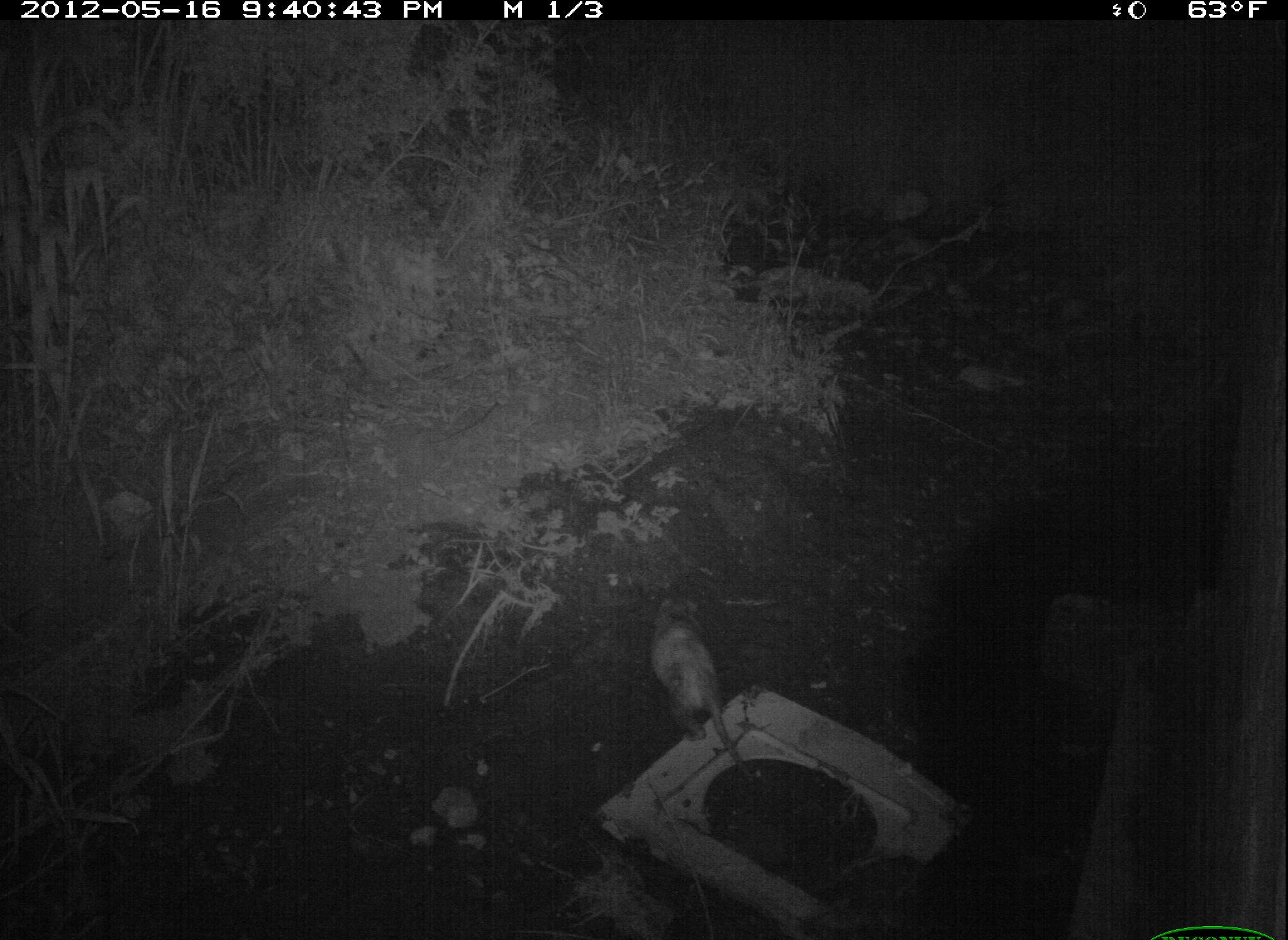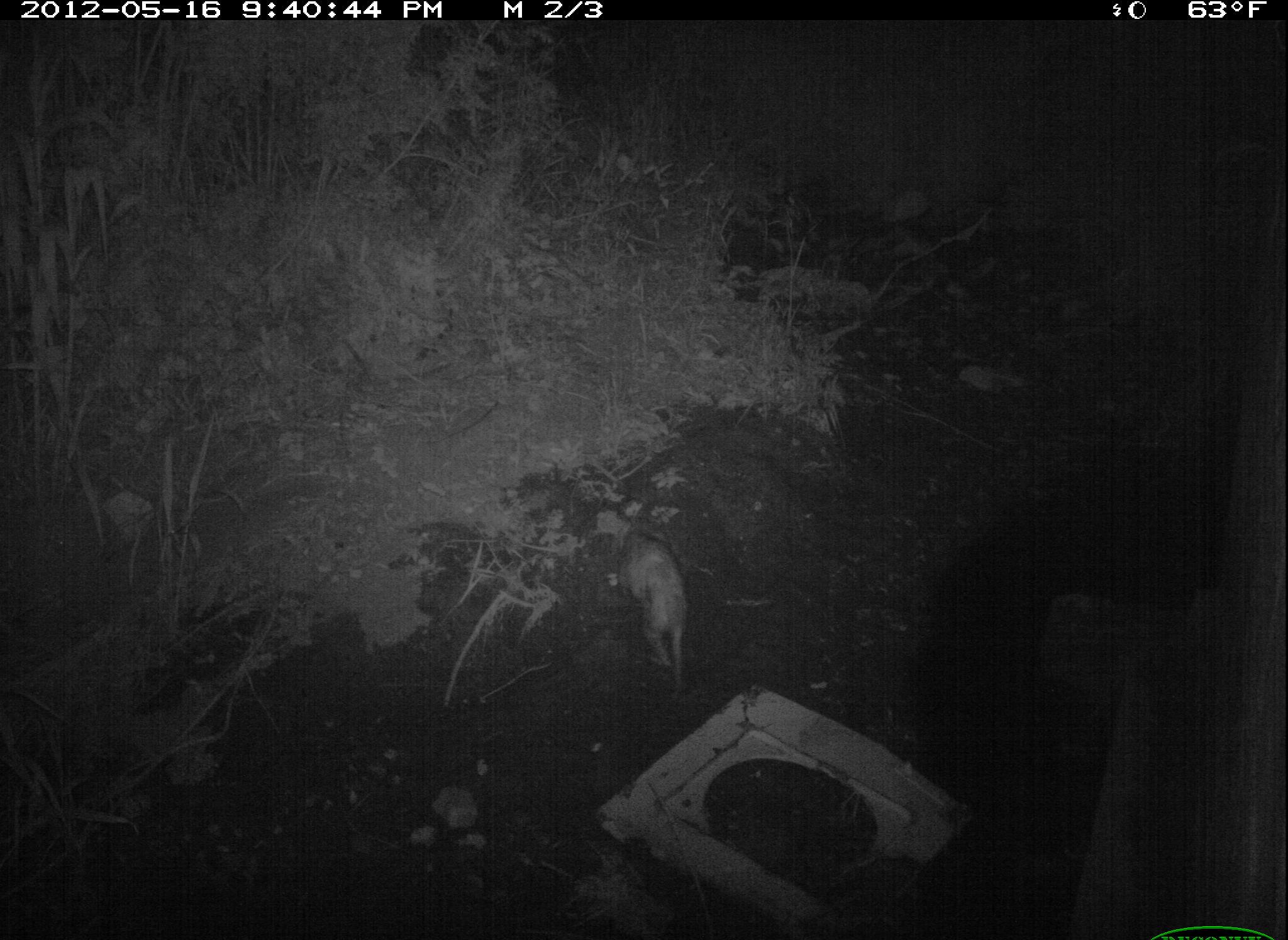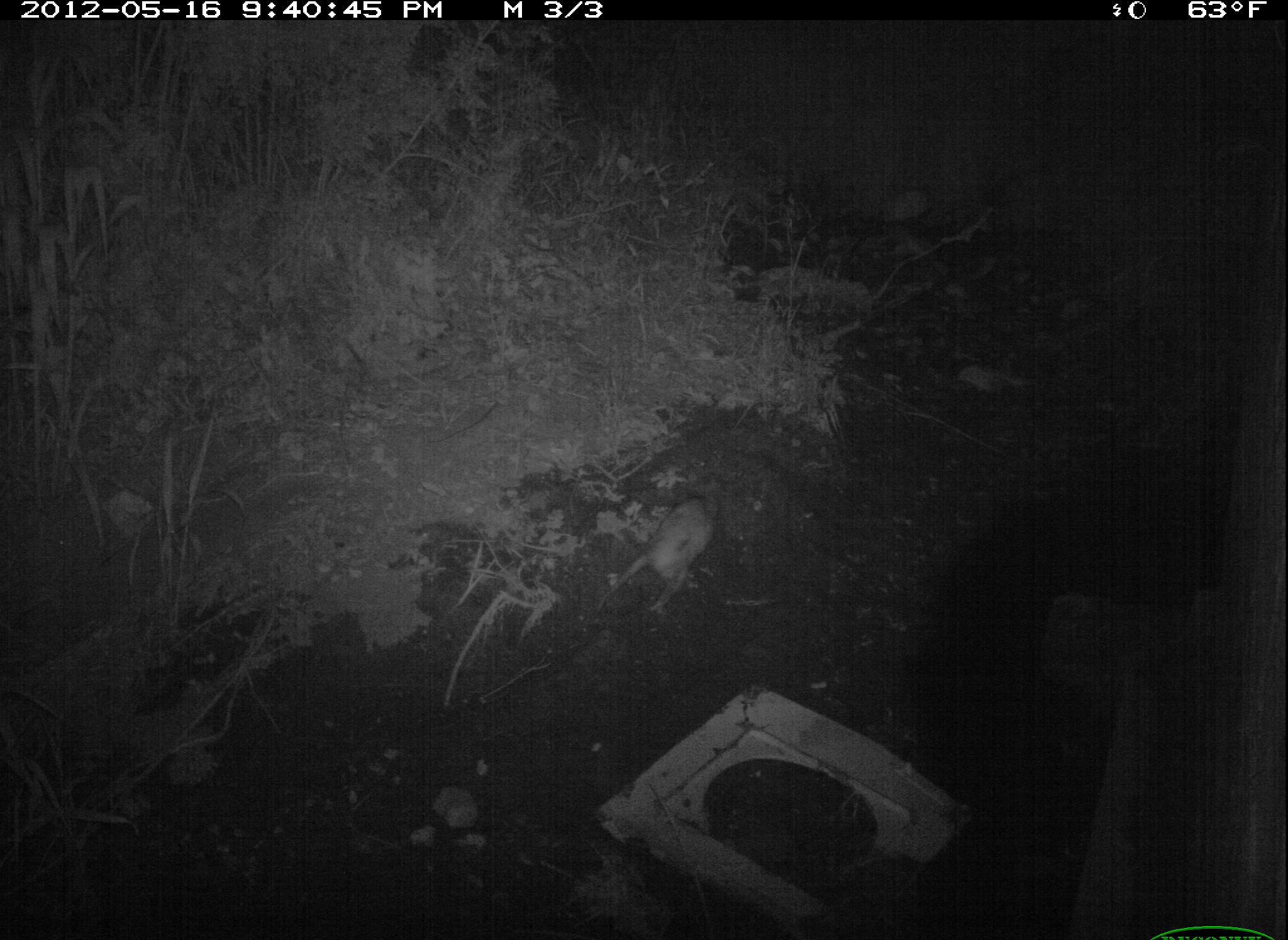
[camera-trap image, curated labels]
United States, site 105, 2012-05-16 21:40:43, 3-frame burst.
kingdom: Animalia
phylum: Chordata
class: Mammalia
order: Didelphimorphia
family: Didelphidae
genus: Didelphis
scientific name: Didelphis virginiana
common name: virginia opossum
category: opossum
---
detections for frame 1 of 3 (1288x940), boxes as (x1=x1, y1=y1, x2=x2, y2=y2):
opossum: (x1=634, y1=585, x2=766, y2=791)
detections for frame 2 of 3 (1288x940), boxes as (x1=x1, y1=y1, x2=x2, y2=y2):
opossum: (x1=605, y1=506, x2=705, y2=693)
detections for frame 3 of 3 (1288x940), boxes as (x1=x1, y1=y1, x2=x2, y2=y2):
opossum: (x1=601, y1=477, x2=762, y2=623)